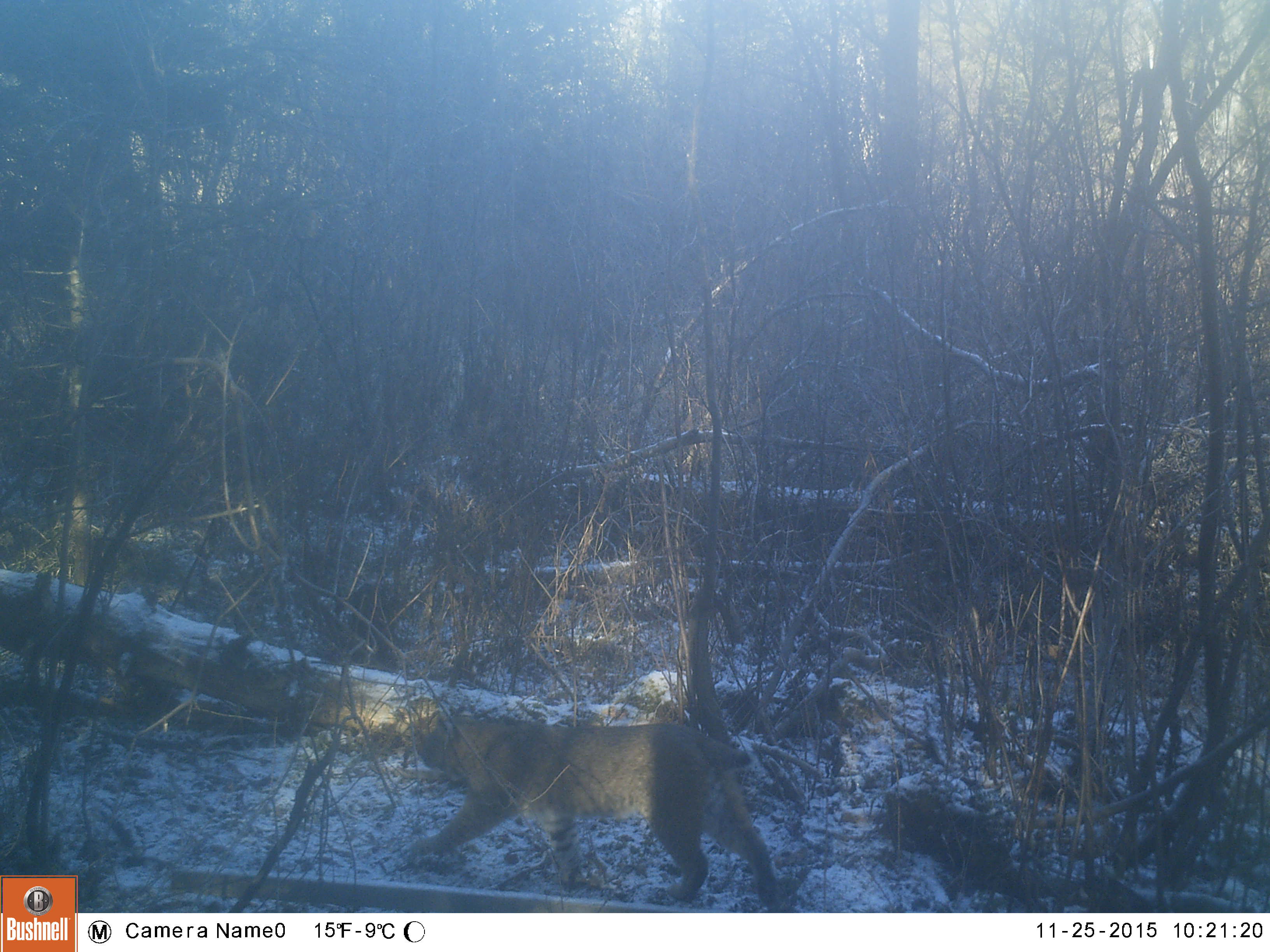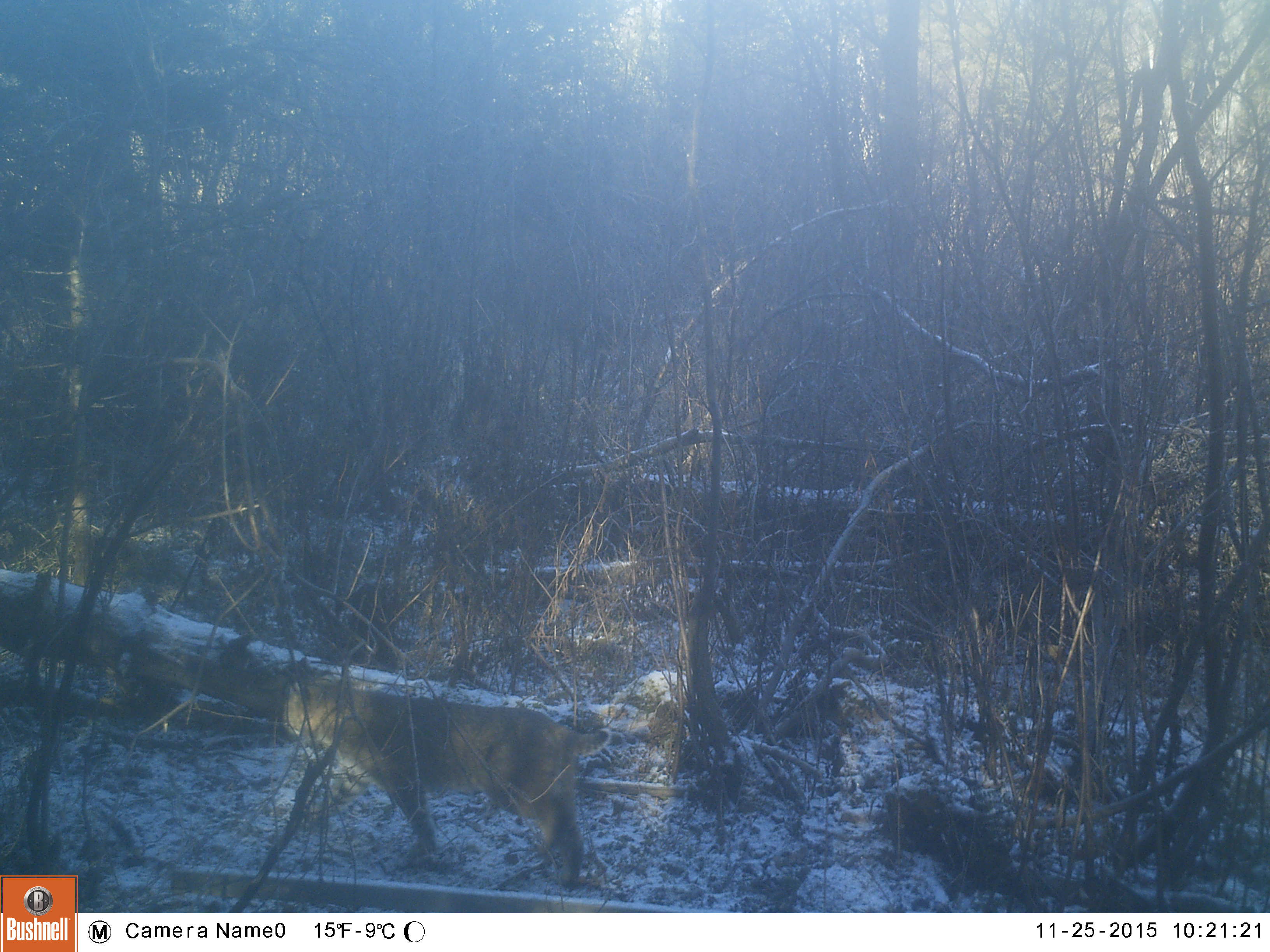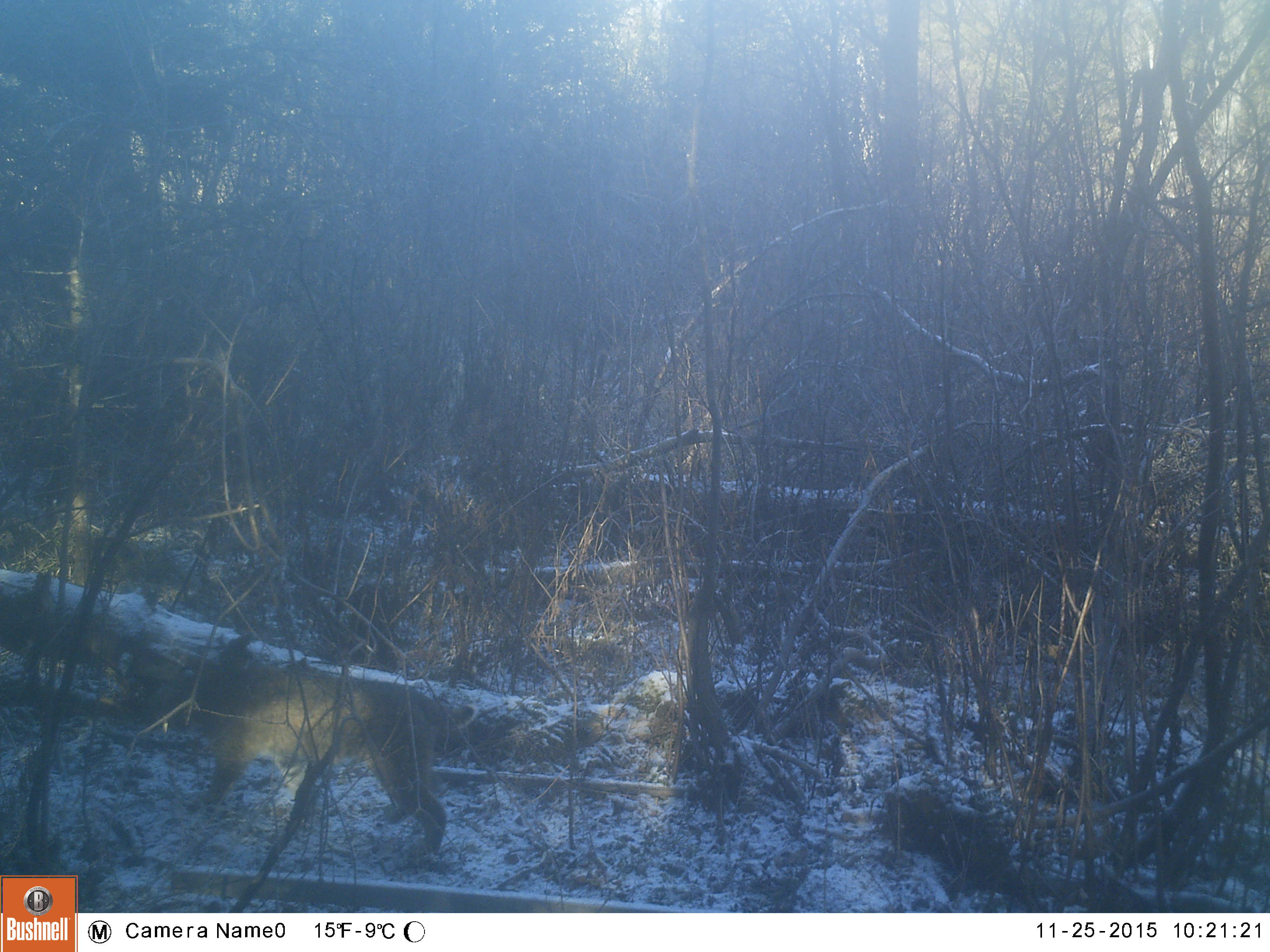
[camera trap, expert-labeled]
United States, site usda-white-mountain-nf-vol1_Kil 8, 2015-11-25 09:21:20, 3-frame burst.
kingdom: Animalia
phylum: Chordata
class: Mammalia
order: Carnivora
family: Felidae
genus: Lynx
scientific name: Lynx rufus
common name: bobcat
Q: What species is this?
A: Bobcat (Lynx rufus).